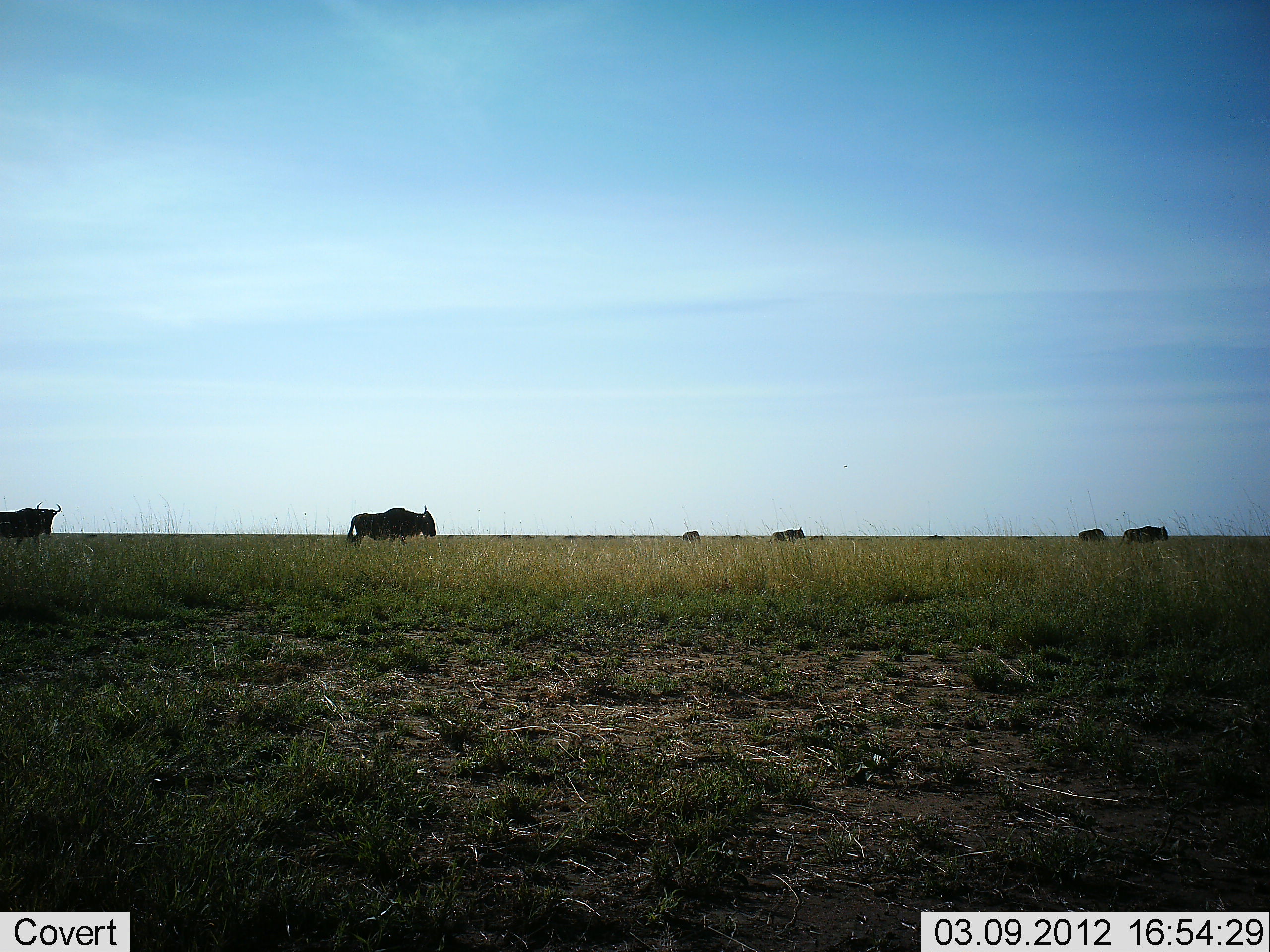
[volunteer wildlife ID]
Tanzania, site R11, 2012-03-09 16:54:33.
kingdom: Animalia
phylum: Chordata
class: Mammalia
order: Artiodactyla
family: Bovidae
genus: Connochaetes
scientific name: Connochaetes taurinus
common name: blue wildebeest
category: wildebeest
Wildebeest (blue wildebeest) (Connochaetes taurinus), count 6. Behavior (volunteer vote fractions): standing 33%, resting 0%, moving 80%, interacting 0%. Young present (vote fraction): 0%. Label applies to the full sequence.